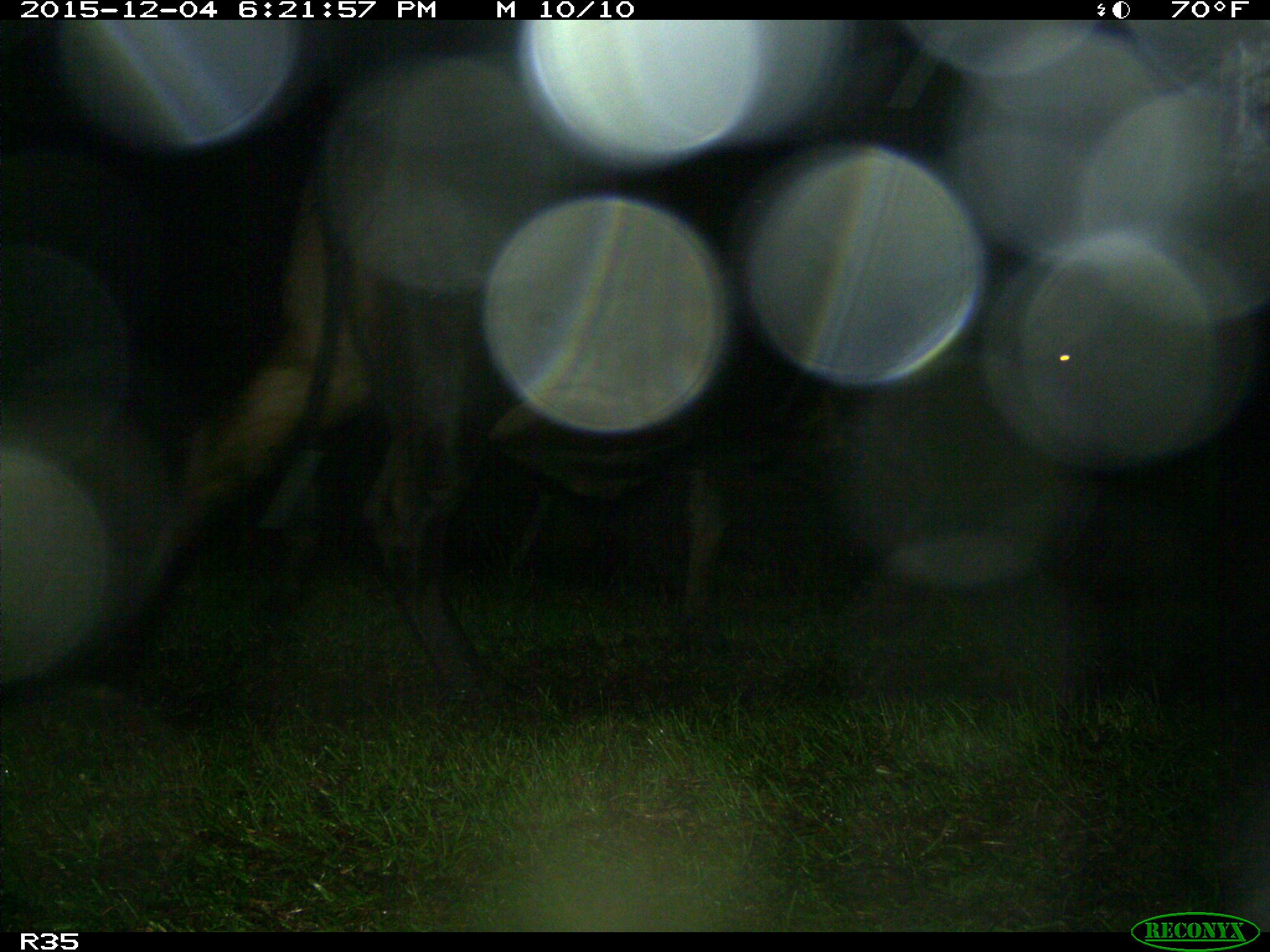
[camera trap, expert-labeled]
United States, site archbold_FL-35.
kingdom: Animalia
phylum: Chordata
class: Mammalia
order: Artiodactyla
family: Bovidae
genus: Bos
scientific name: Bos taurus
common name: domestic cow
Bos taurus (domestic cow).